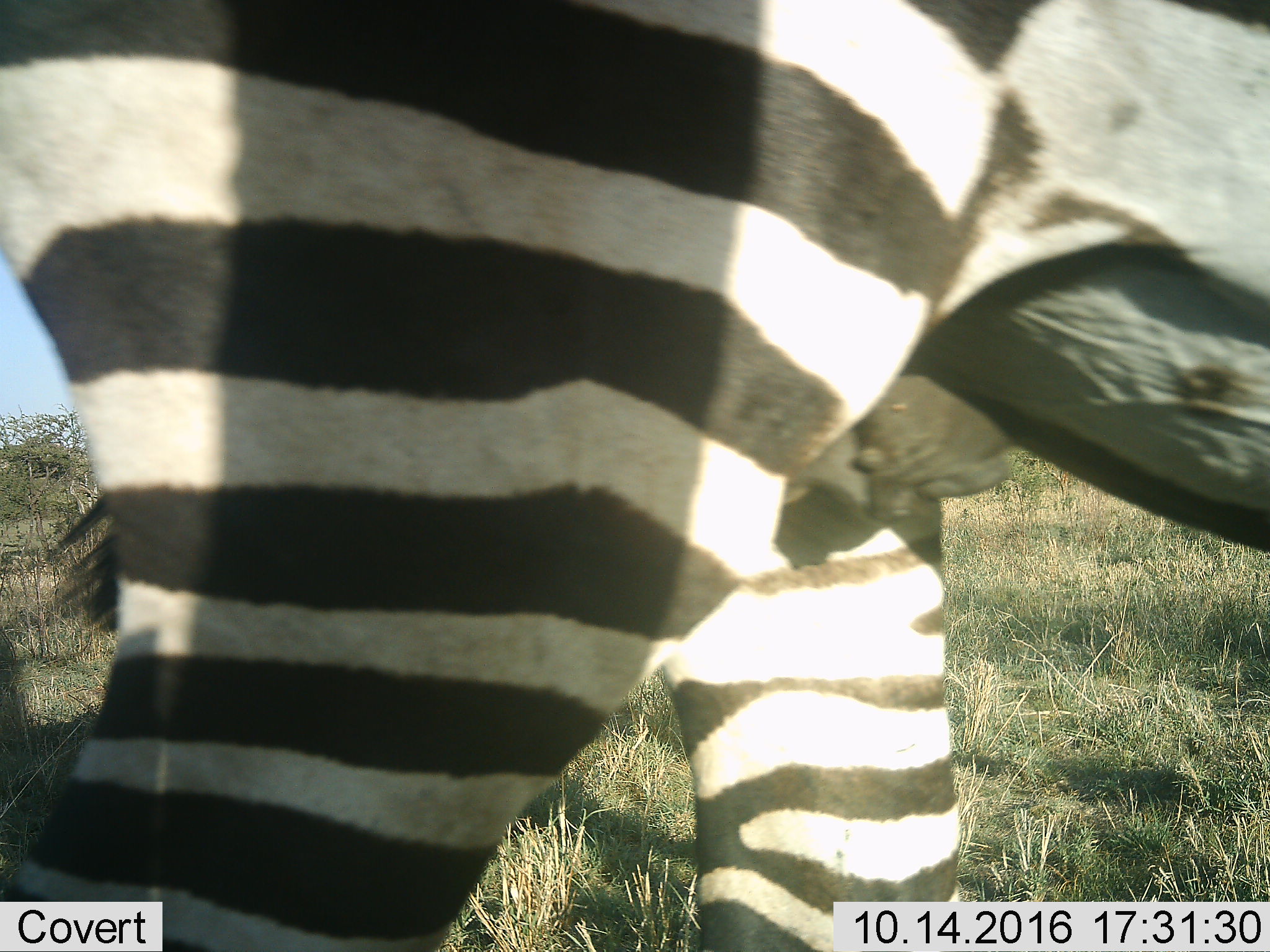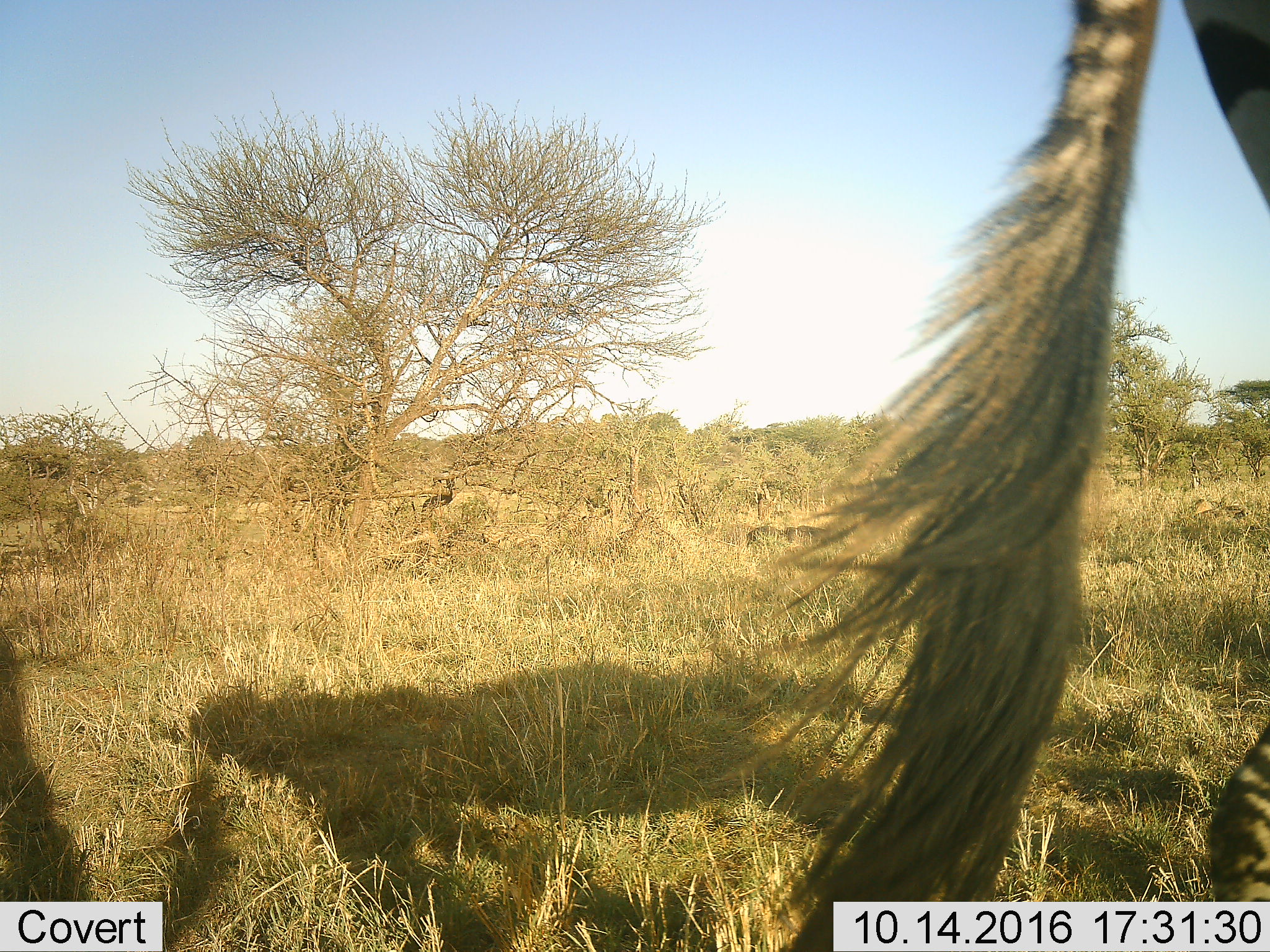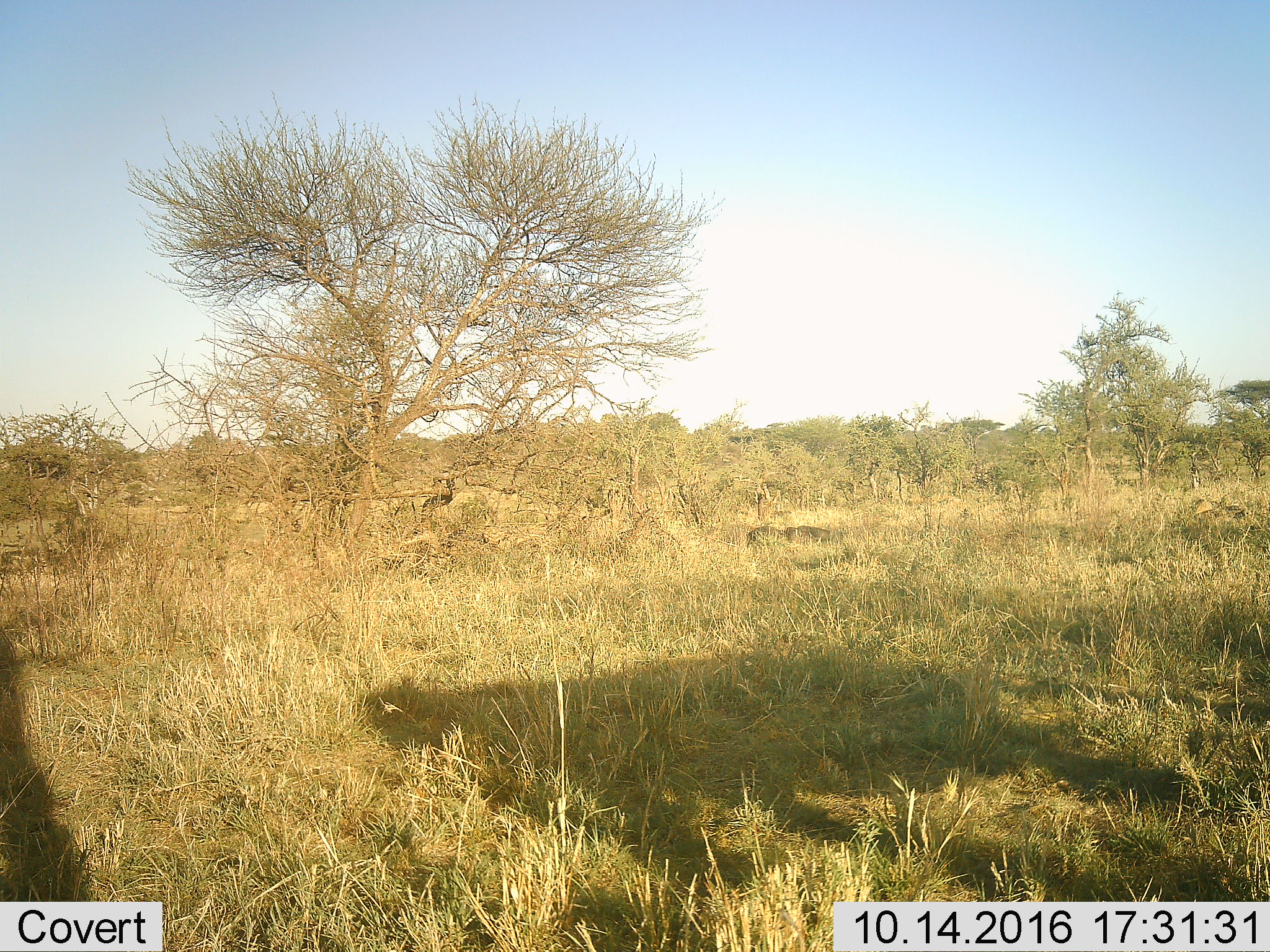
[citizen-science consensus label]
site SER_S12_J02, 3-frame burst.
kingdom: Animalia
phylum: Chordata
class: Mammalia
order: Perissodactyla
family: Equidae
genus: Equus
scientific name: Equus quagga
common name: plains zebra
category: zebraplains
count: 1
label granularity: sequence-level